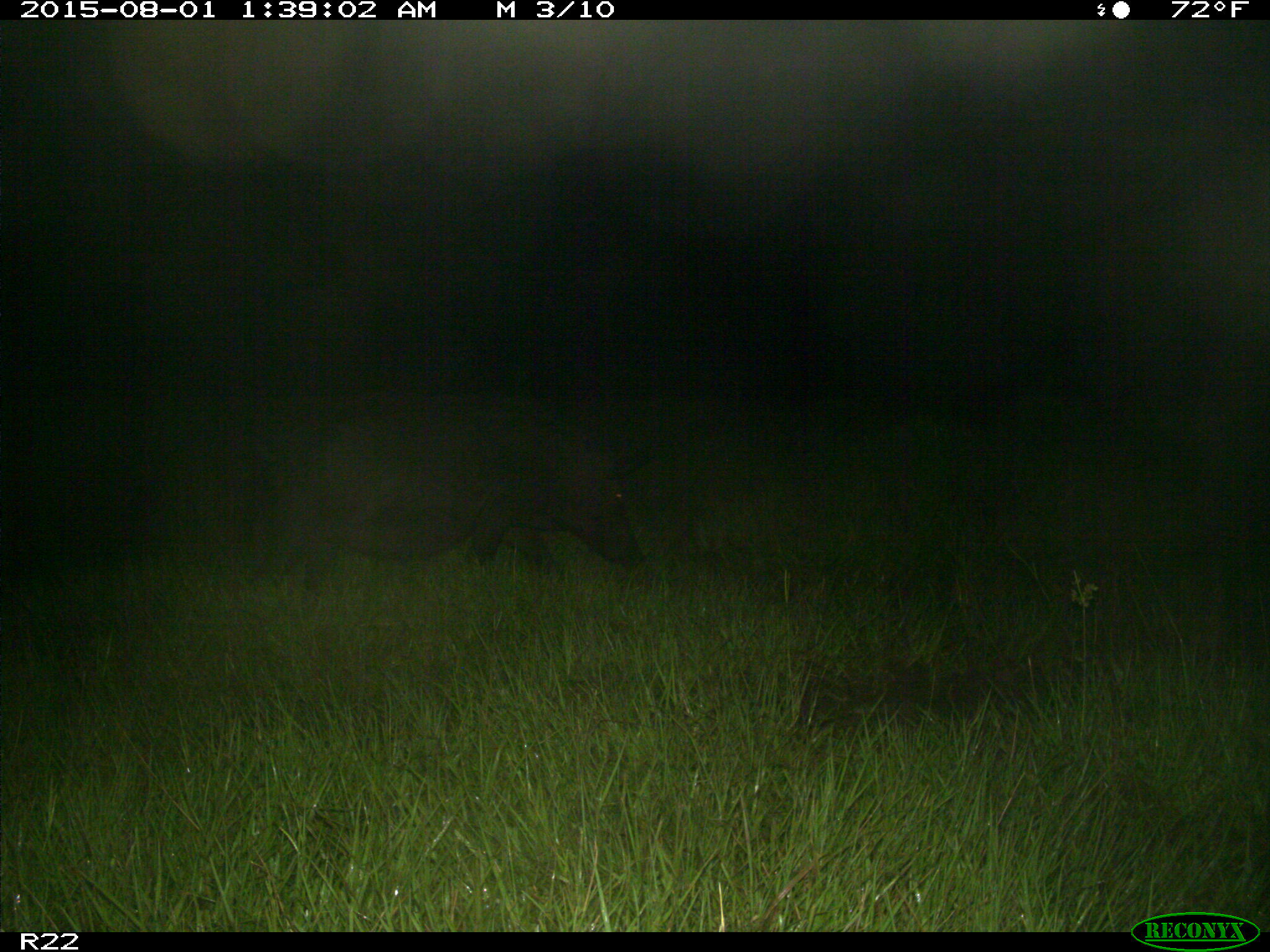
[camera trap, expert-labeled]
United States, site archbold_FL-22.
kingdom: Animalia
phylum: Chordata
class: Mammalia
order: Artiodactyla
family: Suidae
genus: Sus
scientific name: Sus scrofa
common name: wild boar